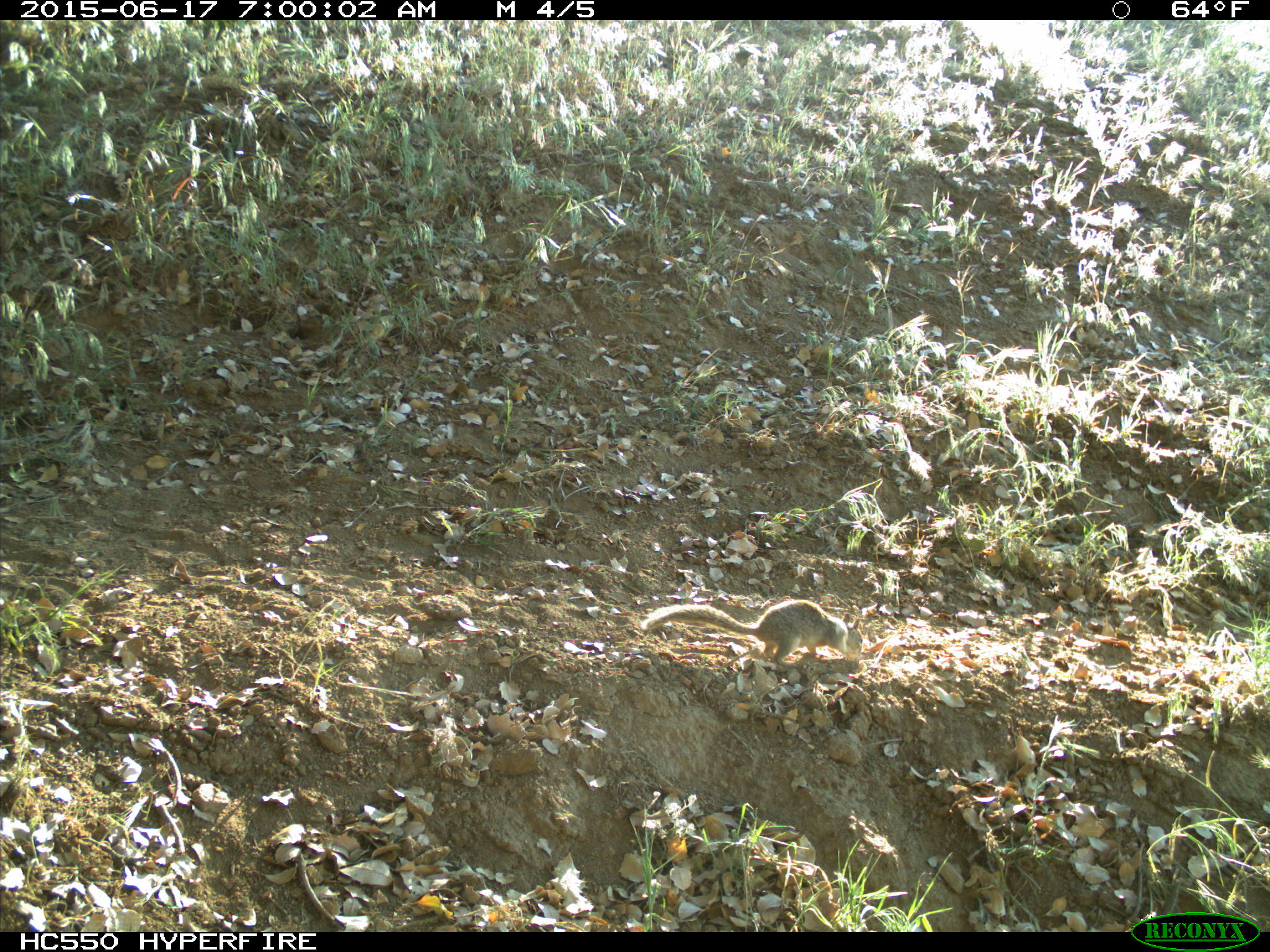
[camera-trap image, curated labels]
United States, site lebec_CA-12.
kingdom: Animalia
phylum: Chordata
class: Mammalia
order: Rodentia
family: Sciuridae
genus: Otospermophilus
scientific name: Otospermophilus beecheyi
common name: california ground squirrel